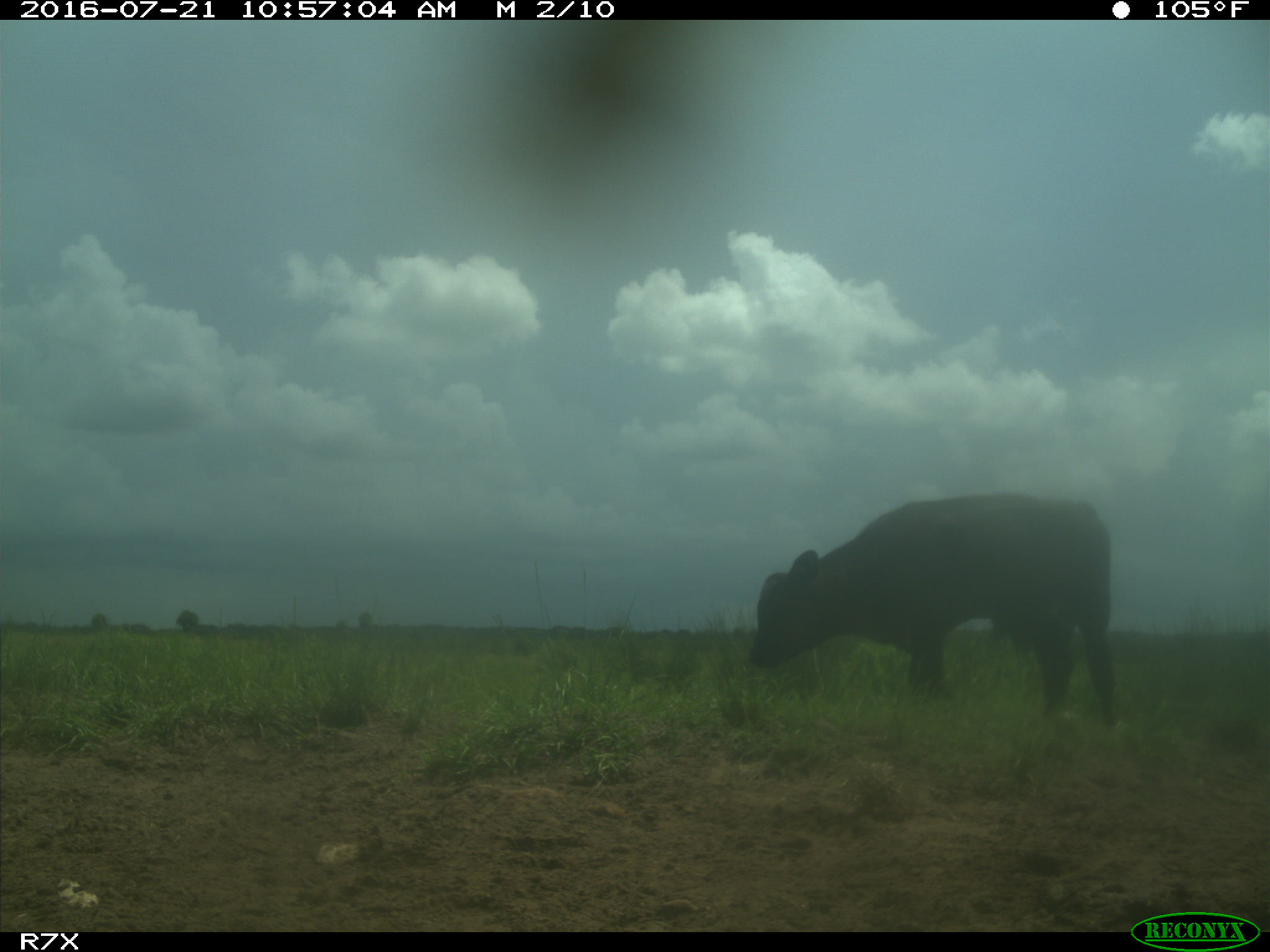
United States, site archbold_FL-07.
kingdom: Animalia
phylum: Chordata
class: Mammalia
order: Artiodactyla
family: Bovidae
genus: Bos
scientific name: Bos taurus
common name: domestic cow